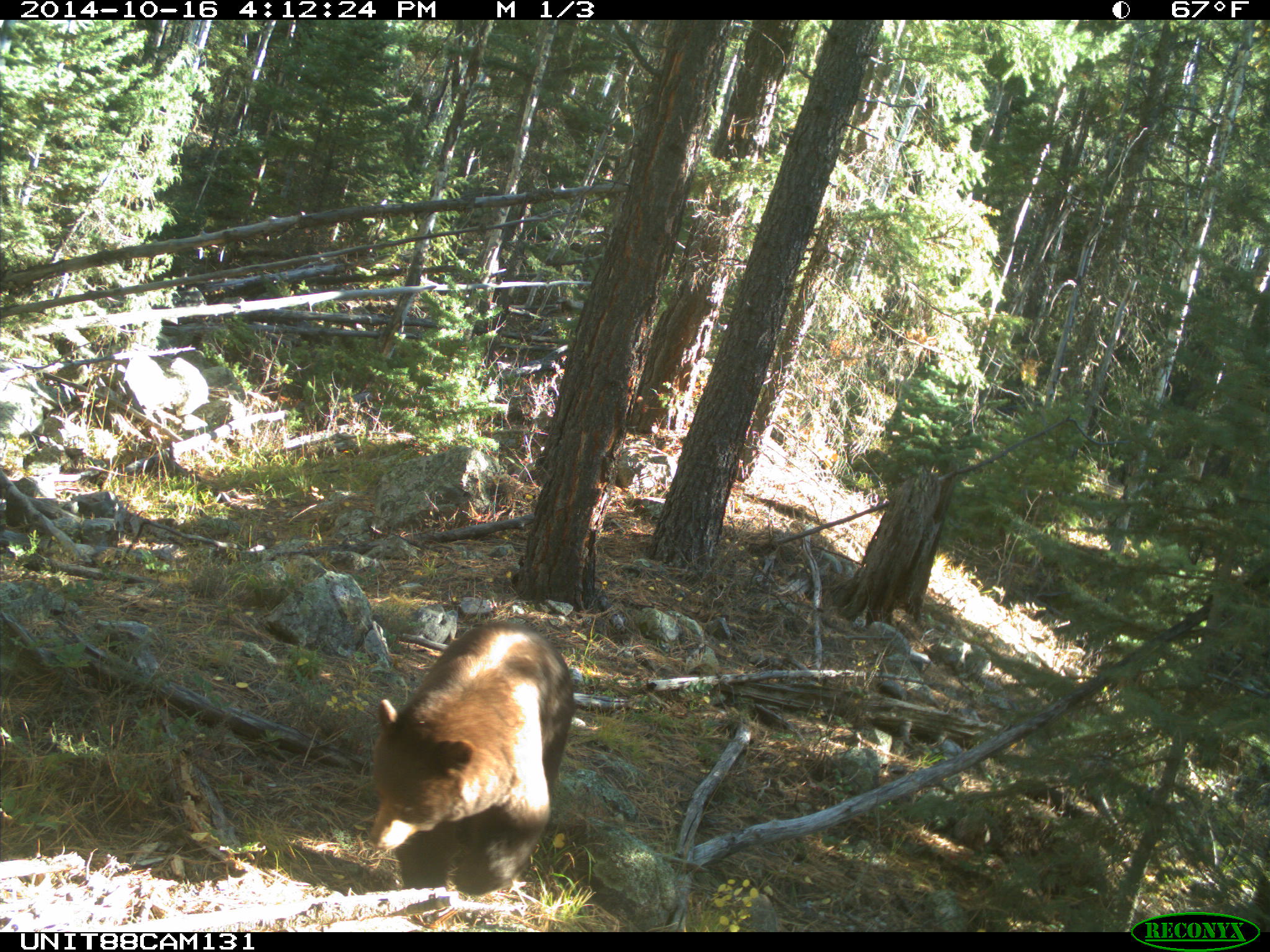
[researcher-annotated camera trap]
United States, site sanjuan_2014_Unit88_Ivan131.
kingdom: Animalia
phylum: Chordata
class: Mammalia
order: Carnivora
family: Ursidae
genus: Ursus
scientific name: Ursus americanus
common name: american black bear